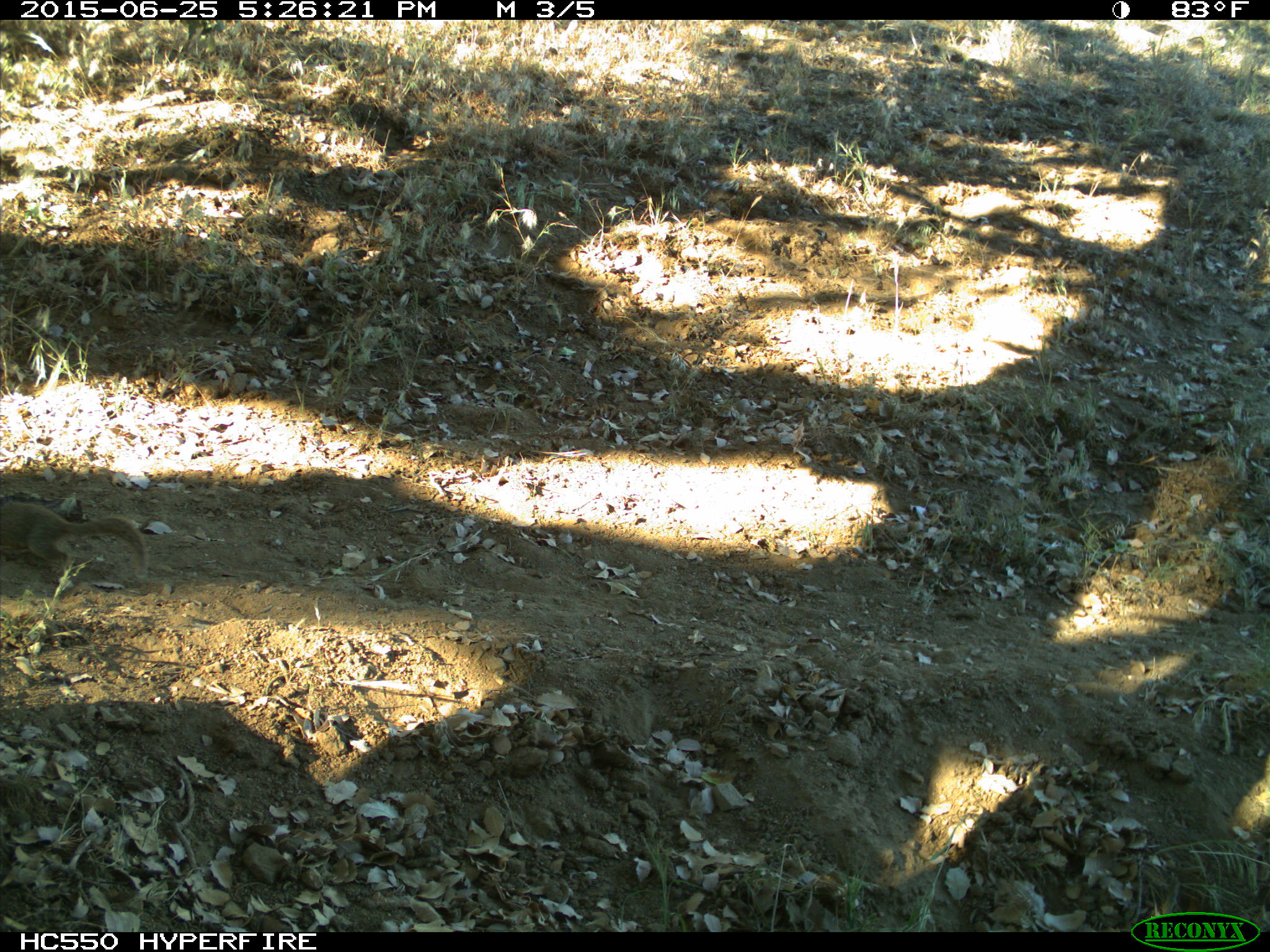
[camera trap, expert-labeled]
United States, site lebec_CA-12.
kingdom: Animalia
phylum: Chordata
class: Mammalia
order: Rodentia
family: Sciuridae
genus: Otospermophilus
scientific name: Otospermophilus beecheyi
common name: california ground squirrel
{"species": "Otospermophilus beecheyi (california ground squirrel)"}